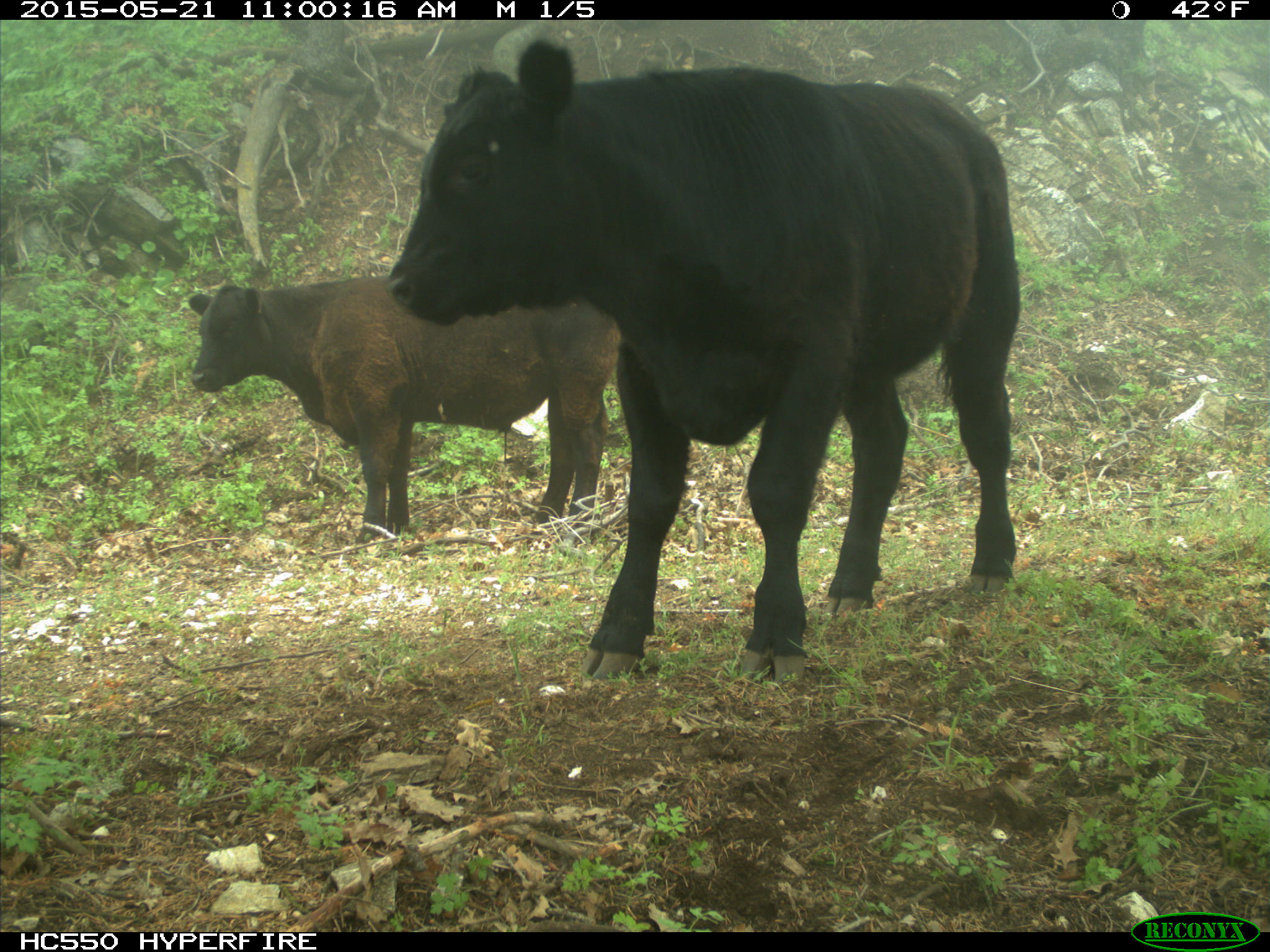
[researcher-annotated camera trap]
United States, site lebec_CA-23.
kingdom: Animalia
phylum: Chordata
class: Mammalia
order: Artiodactyla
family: Bovidae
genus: Bos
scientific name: Bos taurus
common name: domestic cow